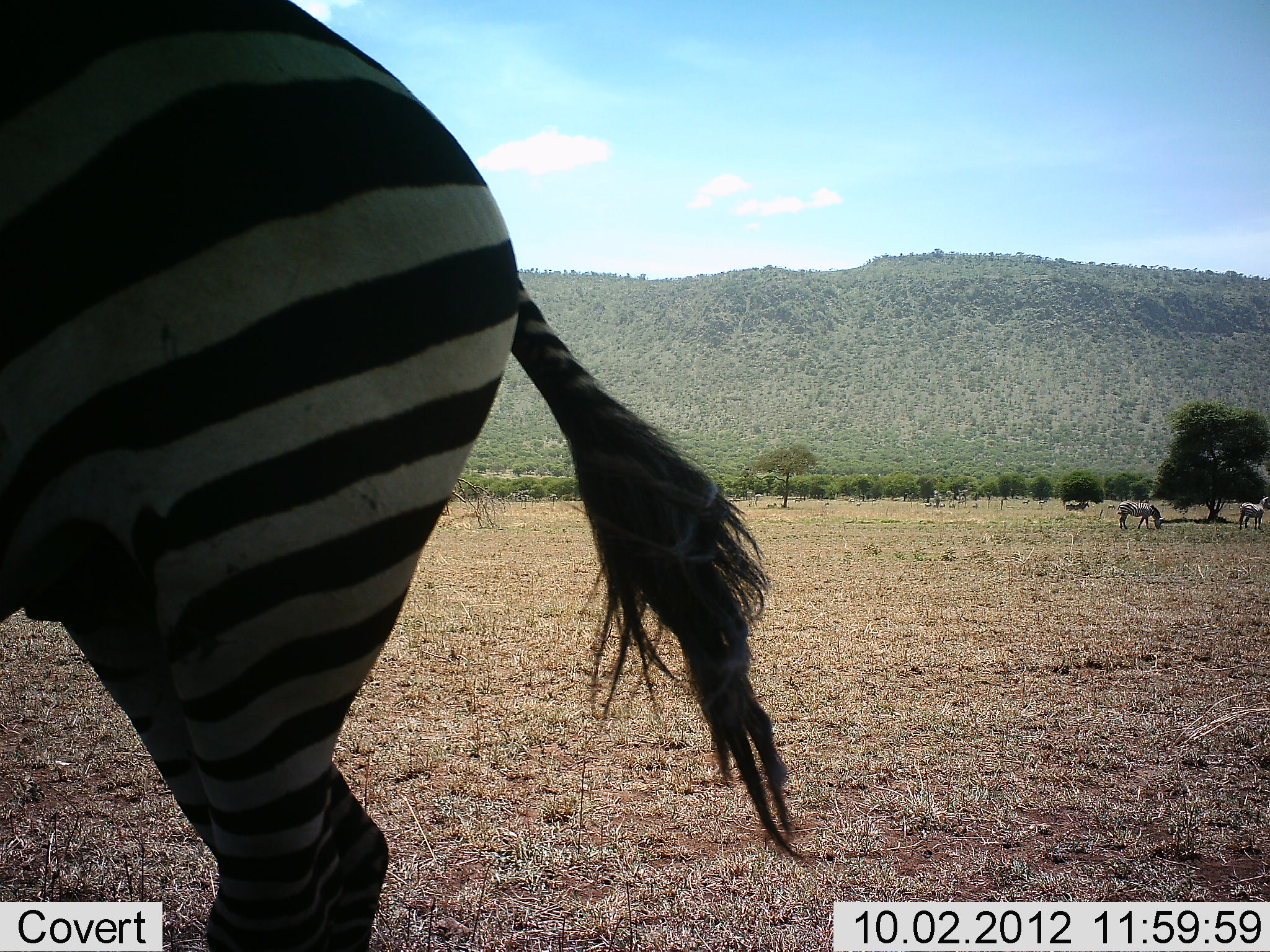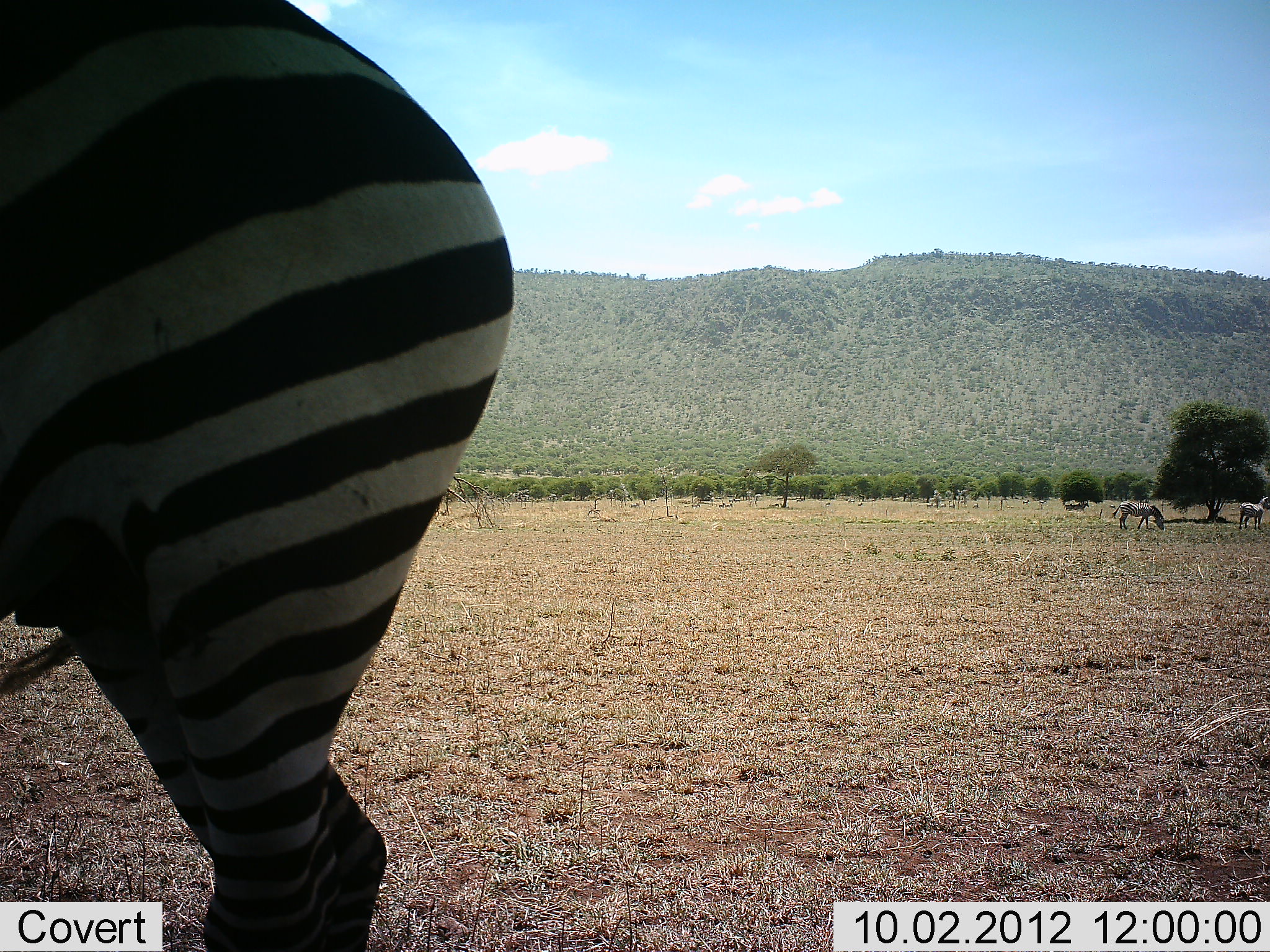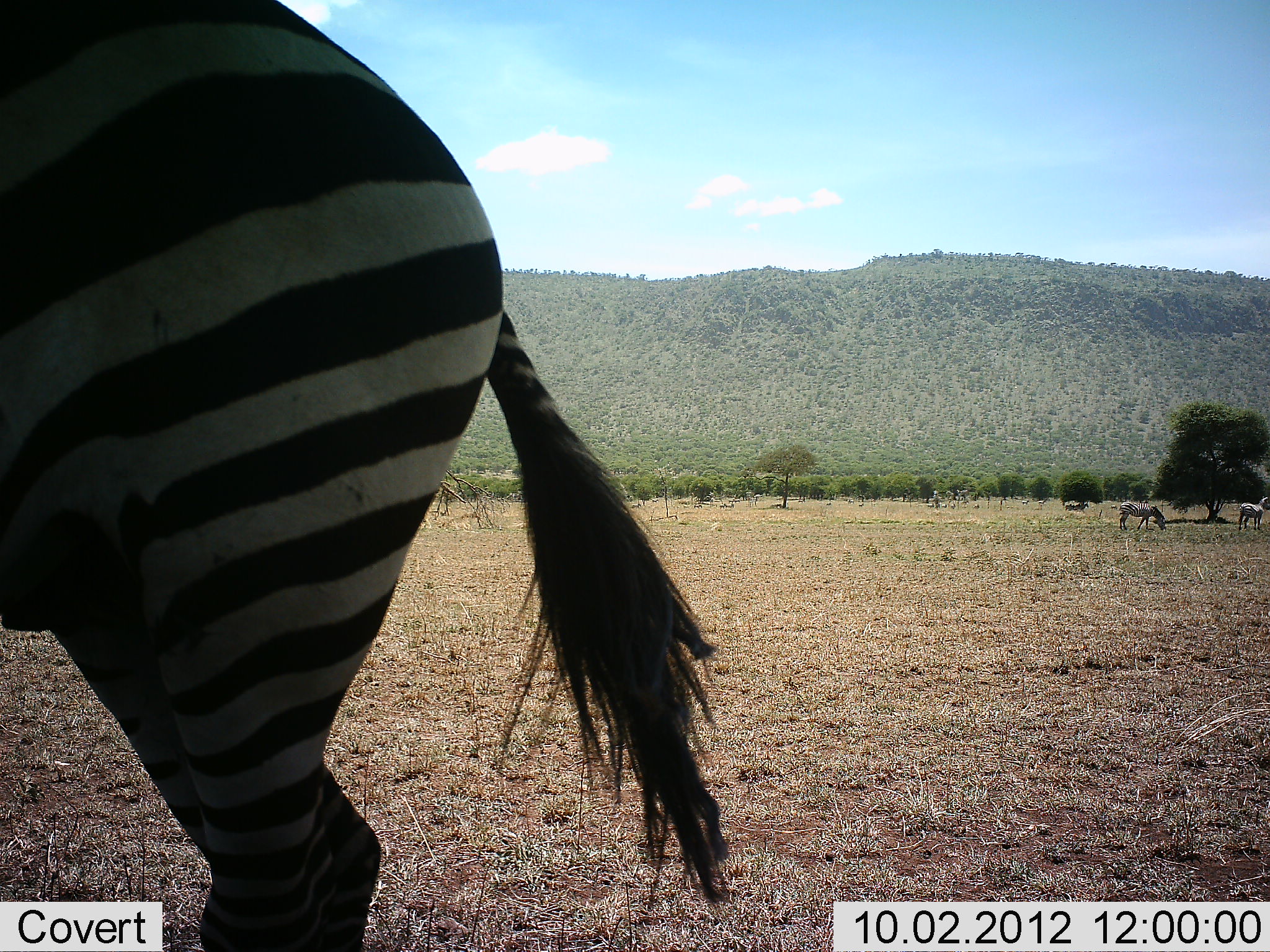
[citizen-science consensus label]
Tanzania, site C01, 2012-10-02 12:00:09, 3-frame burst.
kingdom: Animalia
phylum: Chordata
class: Mammalia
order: Perissodactyla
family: Equidae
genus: Equus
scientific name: Equus quagga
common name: plains zebra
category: zebra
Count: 3.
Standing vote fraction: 100%.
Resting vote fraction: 10%.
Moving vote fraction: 0%.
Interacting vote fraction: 0%.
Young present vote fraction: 0%.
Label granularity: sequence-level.